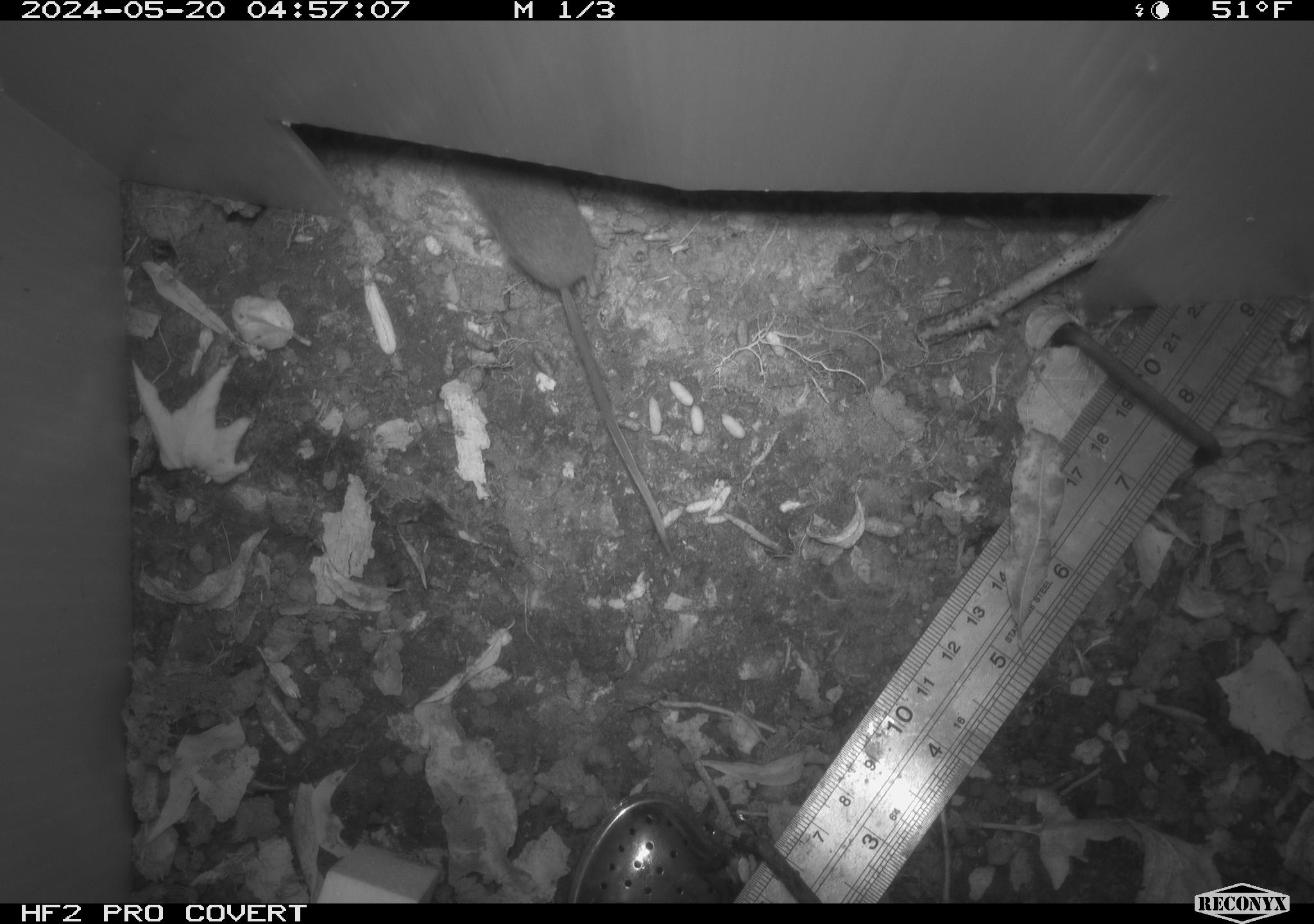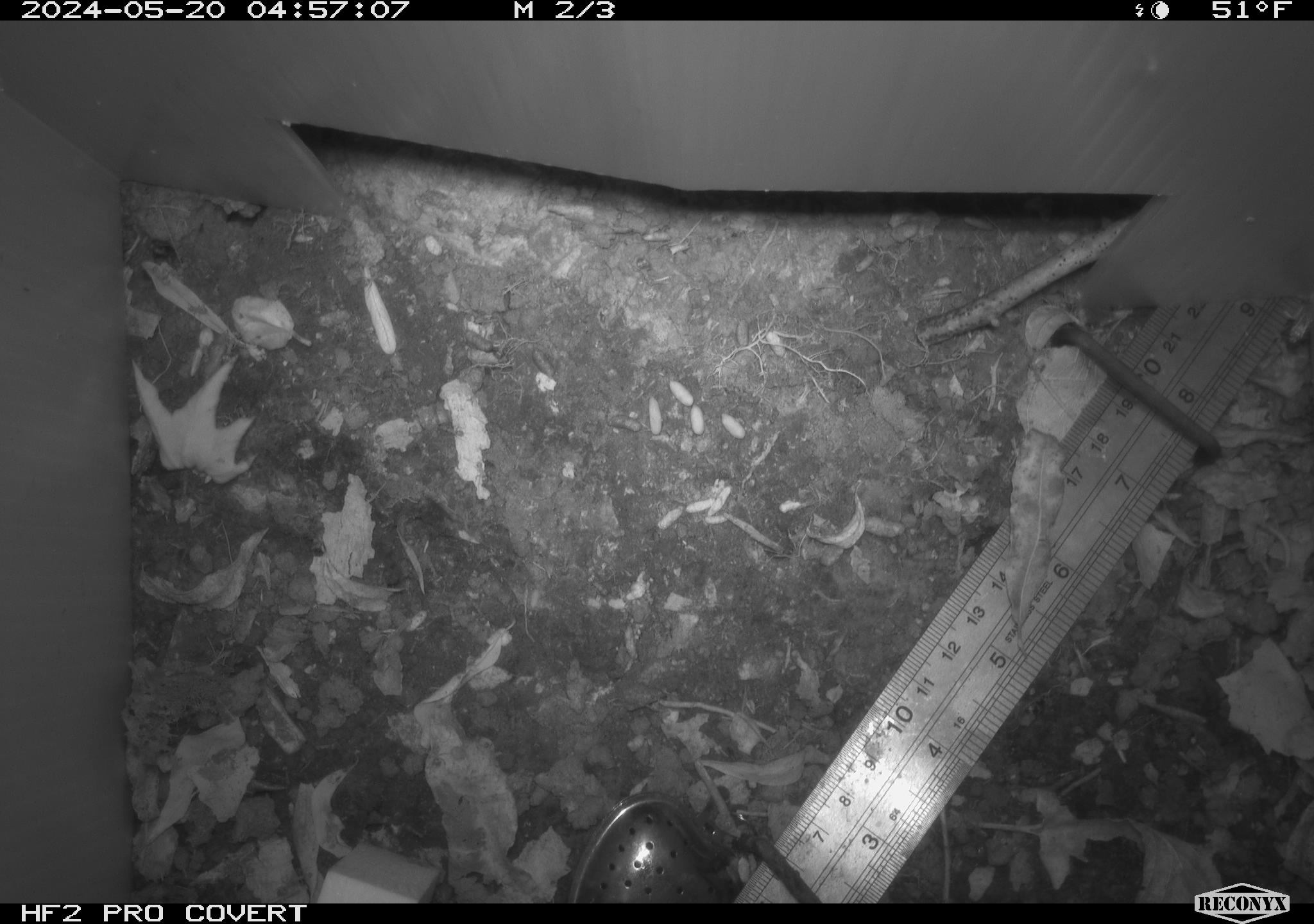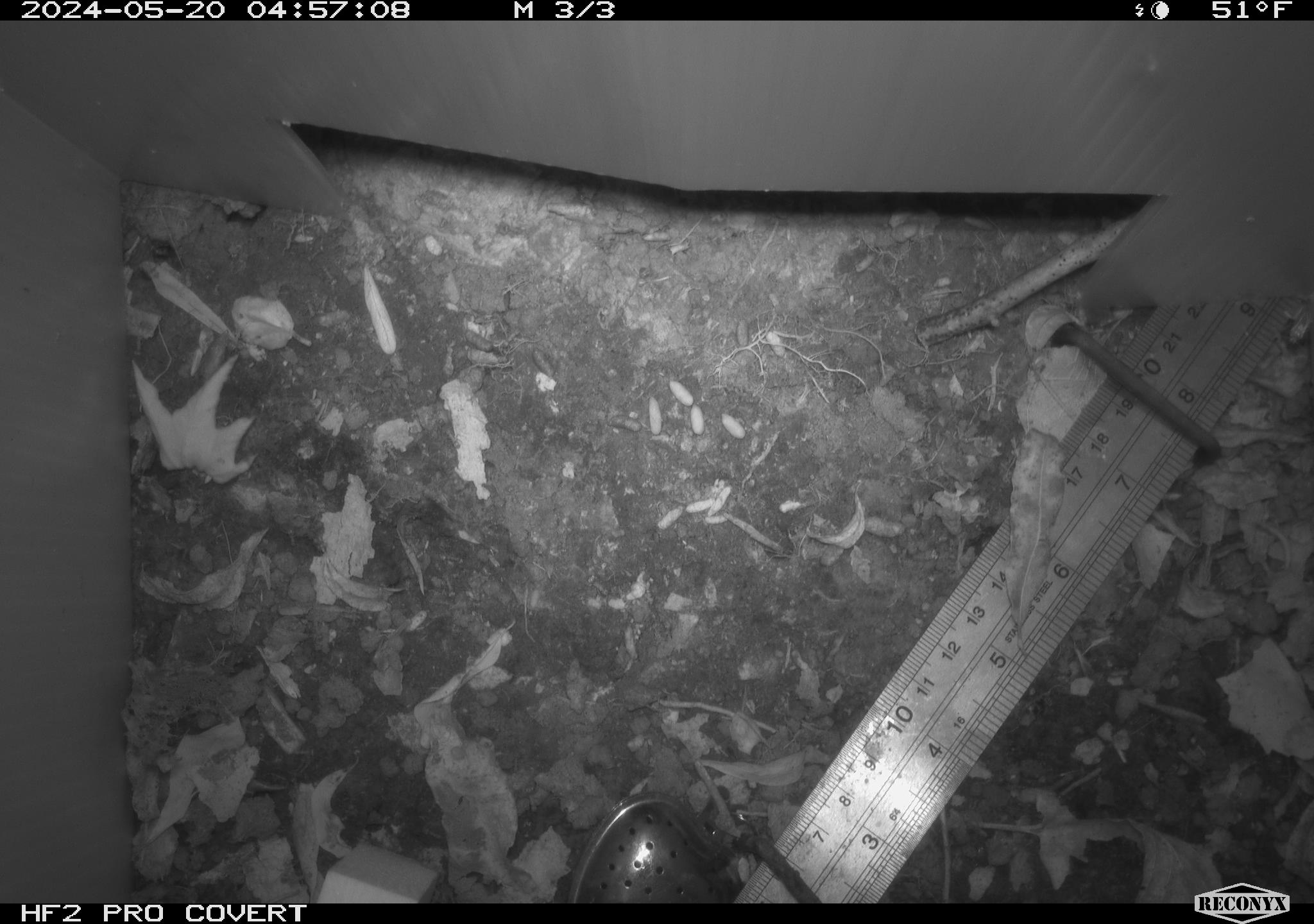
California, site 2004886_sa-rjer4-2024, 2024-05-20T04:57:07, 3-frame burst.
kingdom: Animalia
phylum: Chordata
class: Mammalia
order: Rodentia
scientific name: Rodentia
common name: mouse species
Mouse species (Rodentia).